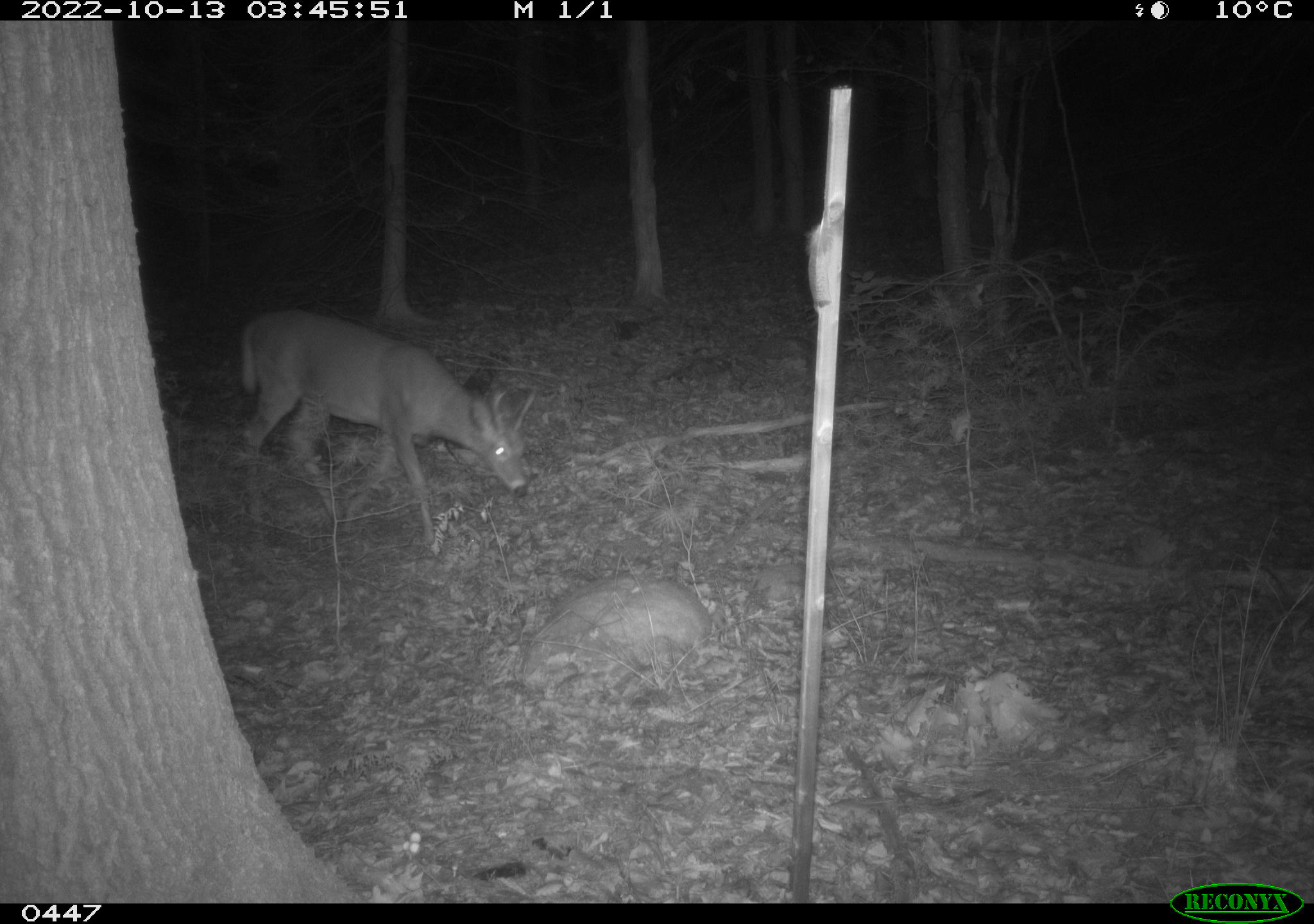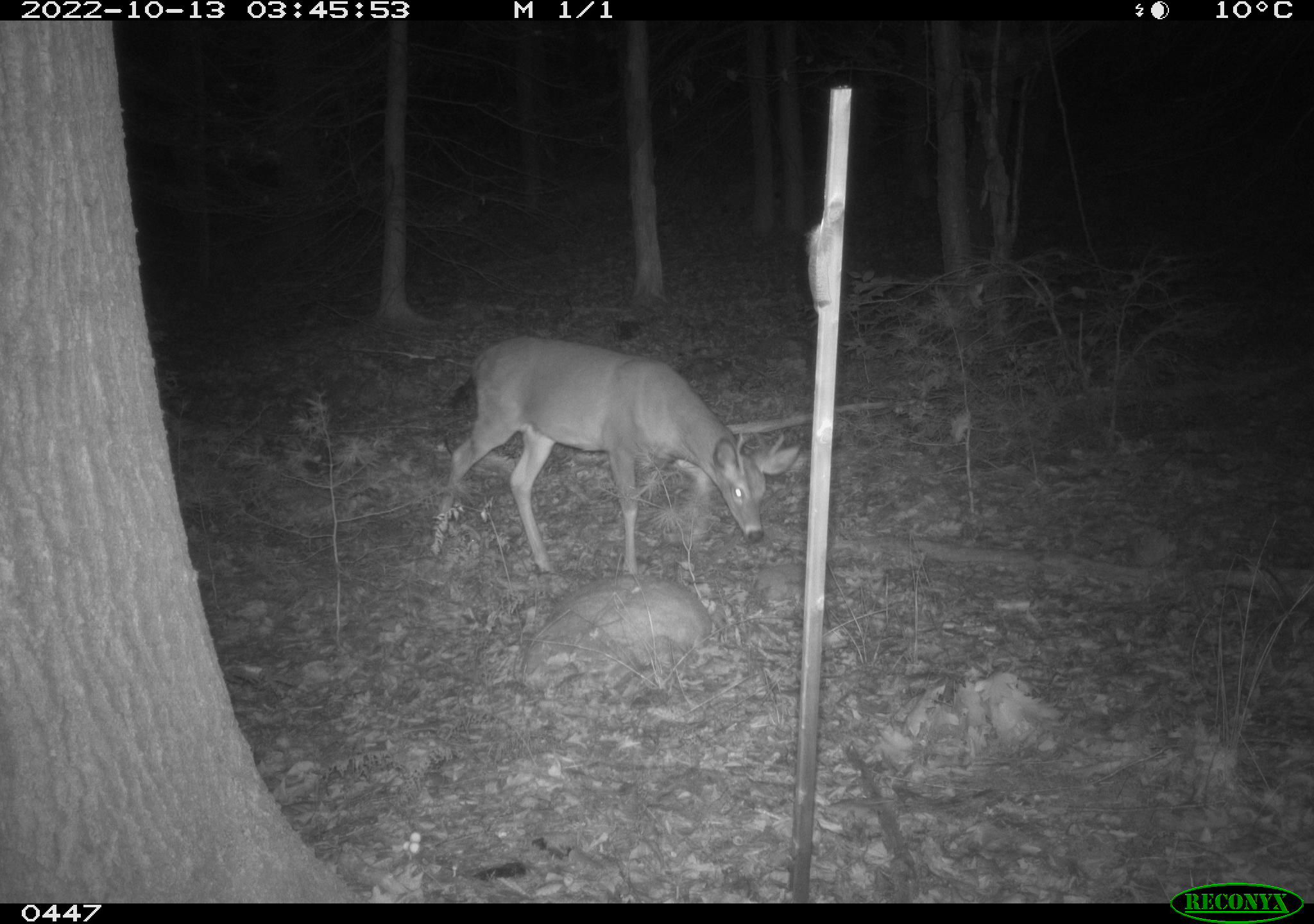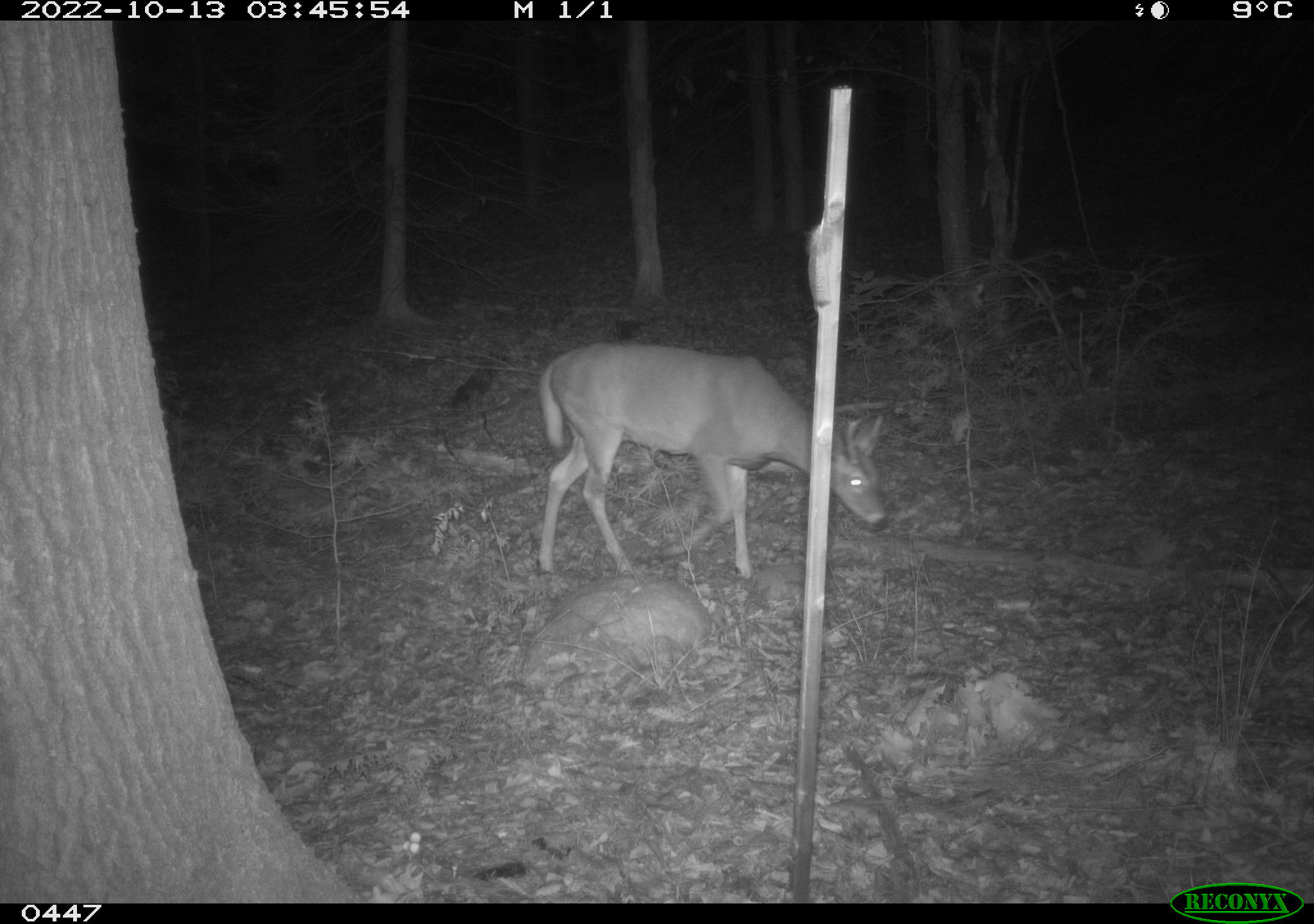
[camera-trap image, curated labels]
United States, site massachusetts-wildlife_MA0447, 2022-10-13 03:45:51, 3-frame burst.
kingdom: Animalia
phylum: Chordata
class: Mammalia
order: Artiodactyla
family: Cervidae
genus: Odocoileus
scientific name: Odocoileus virginianus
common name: white-tailed deer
White-tailed deer (Odocoileus virginianus).